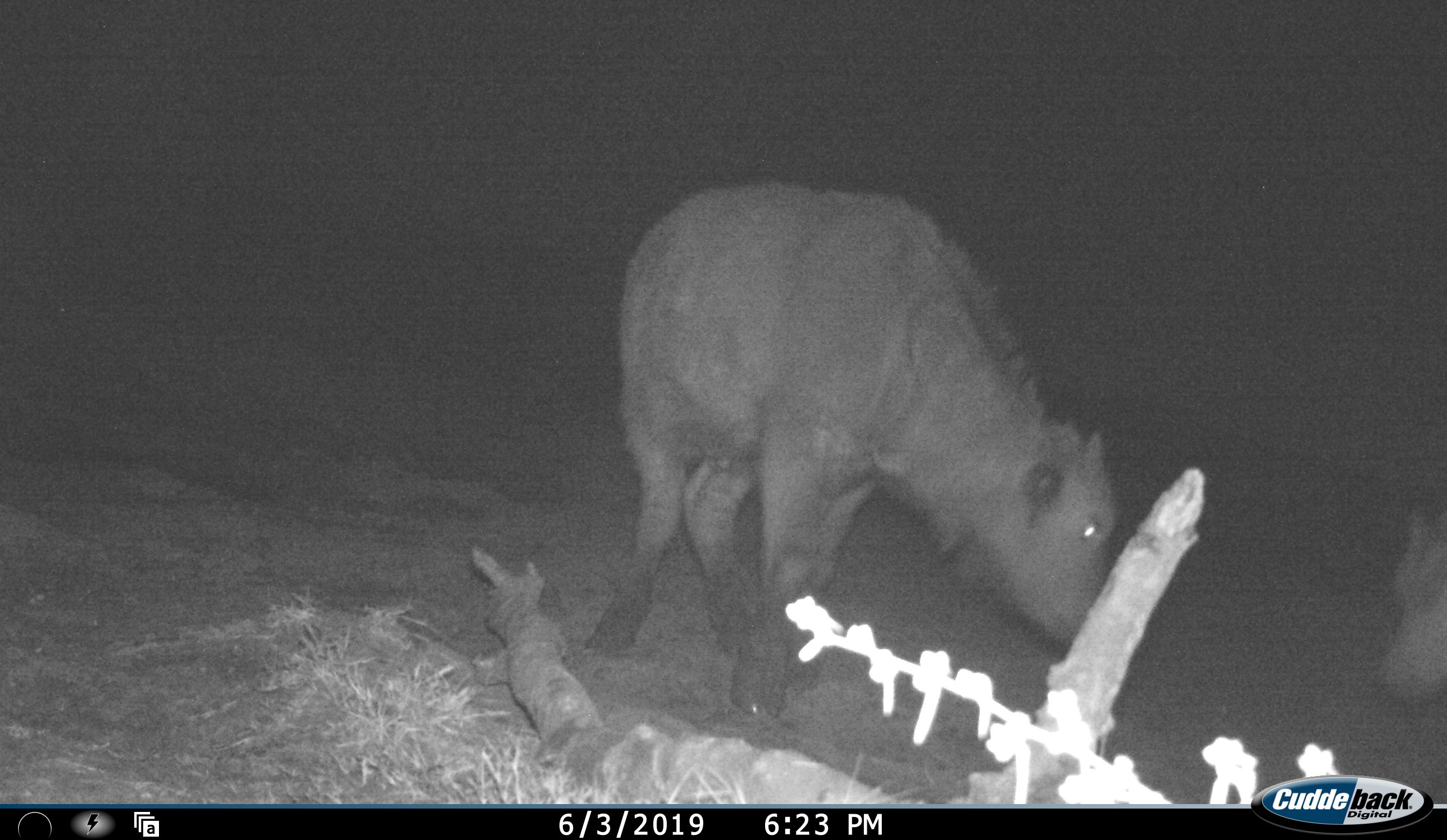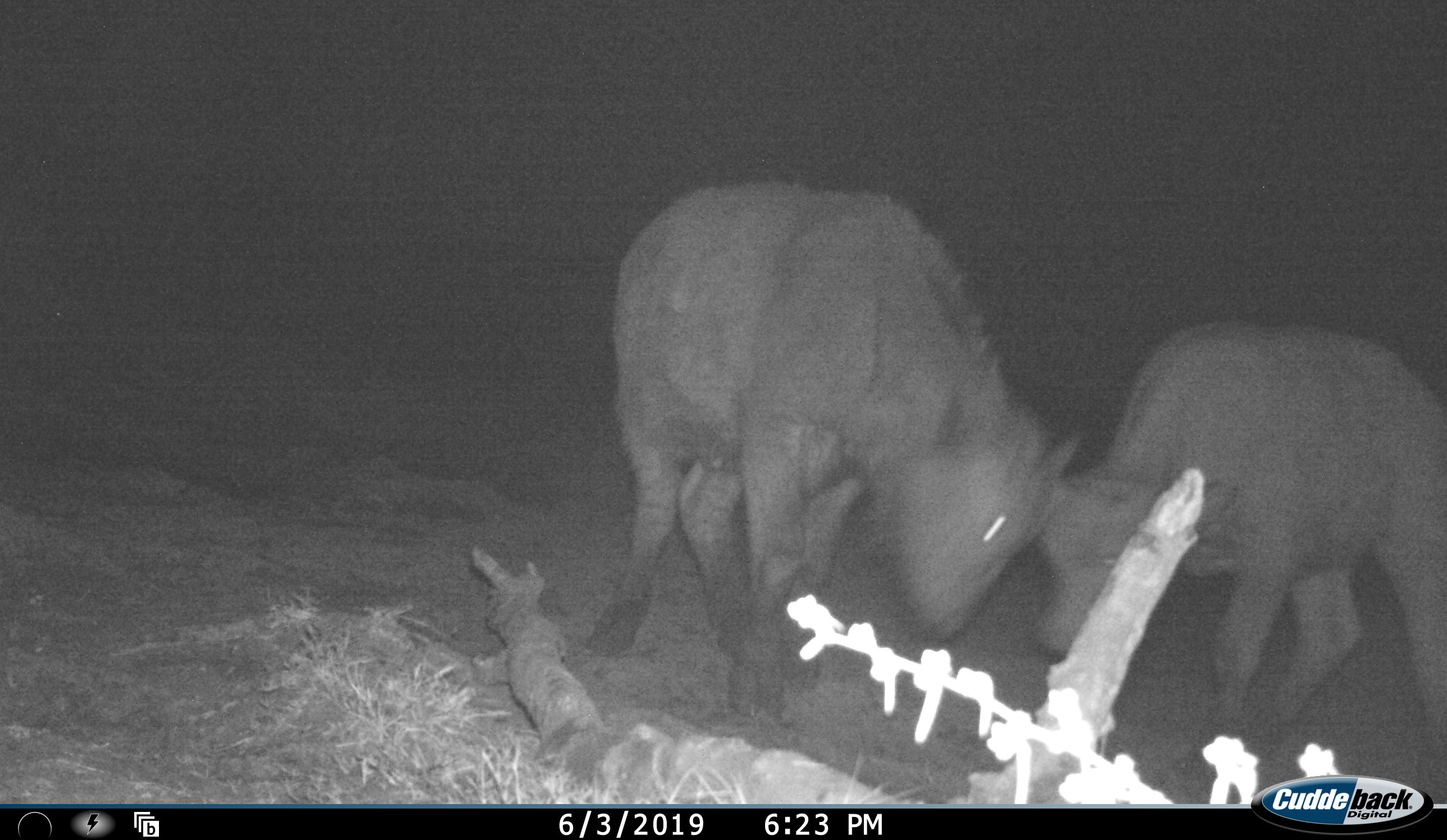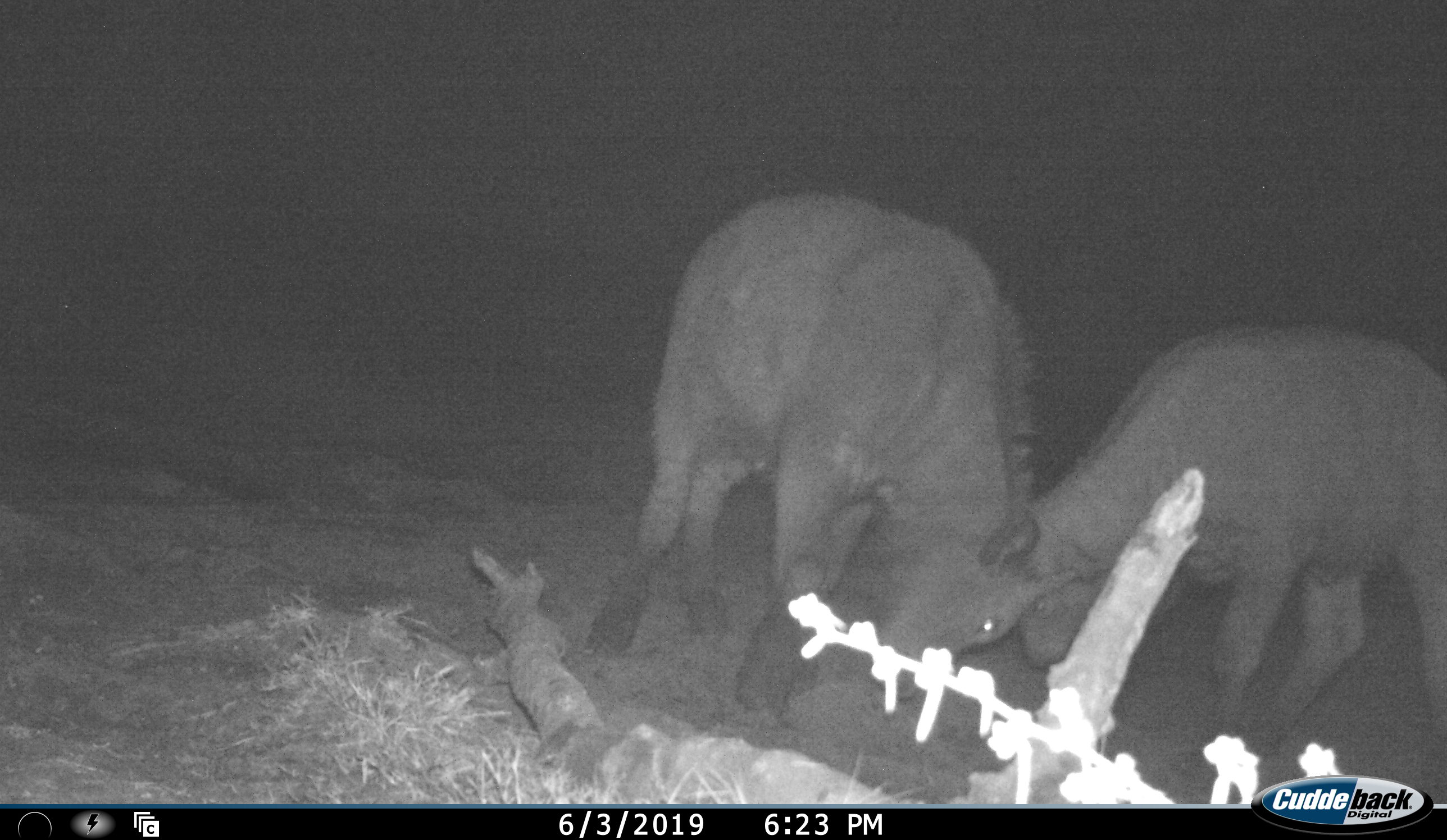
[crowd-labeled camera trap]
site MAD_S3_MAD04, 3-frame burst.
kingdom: Animalia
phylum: Chordata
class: Mammalia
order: Artiodactyla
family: Bovidae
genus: Syncerus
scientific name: Syncerus caffer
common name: african buffalo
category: buffalo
Buffalo (african buffalo) (Syncerus caffer), count 2. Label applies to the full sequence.